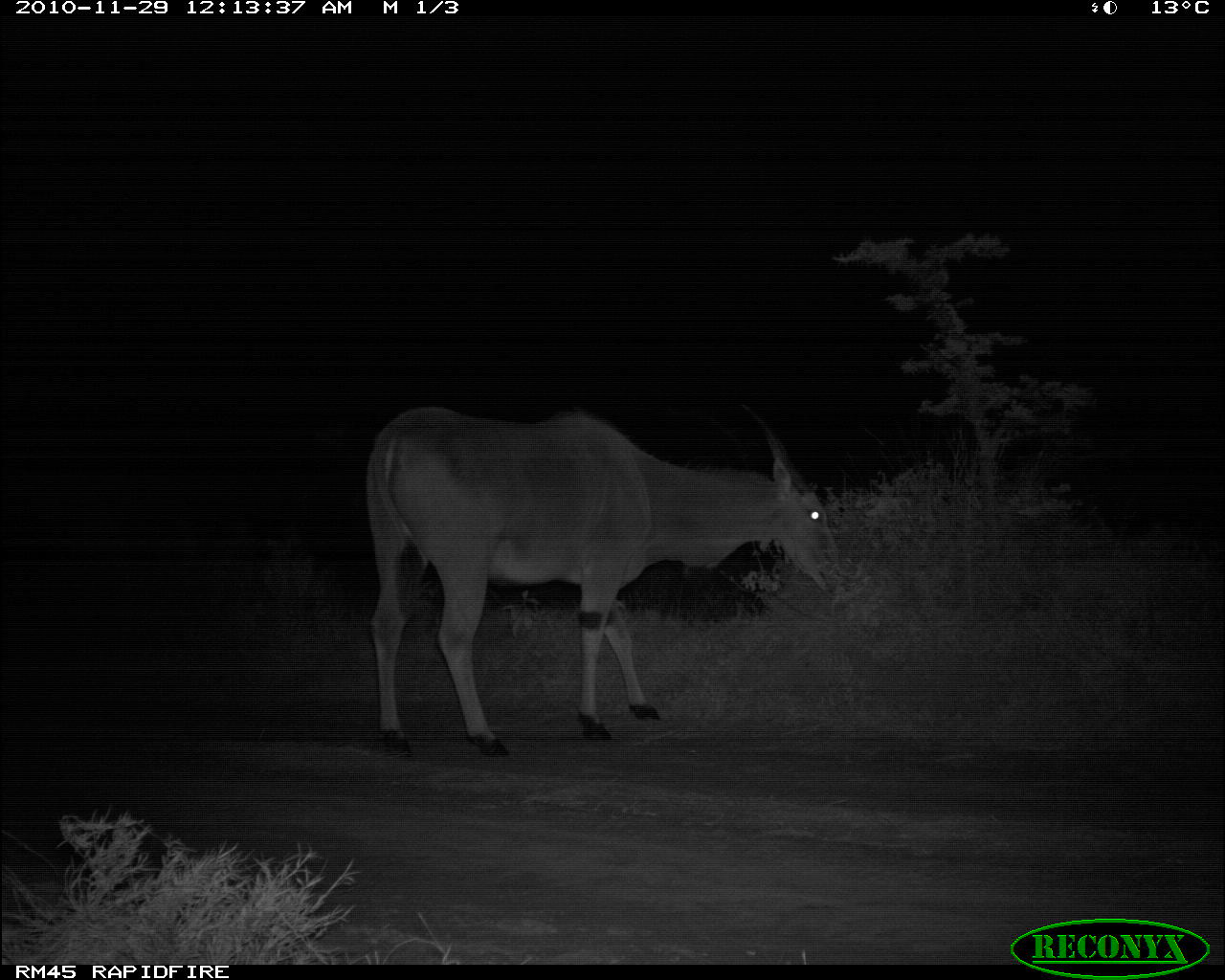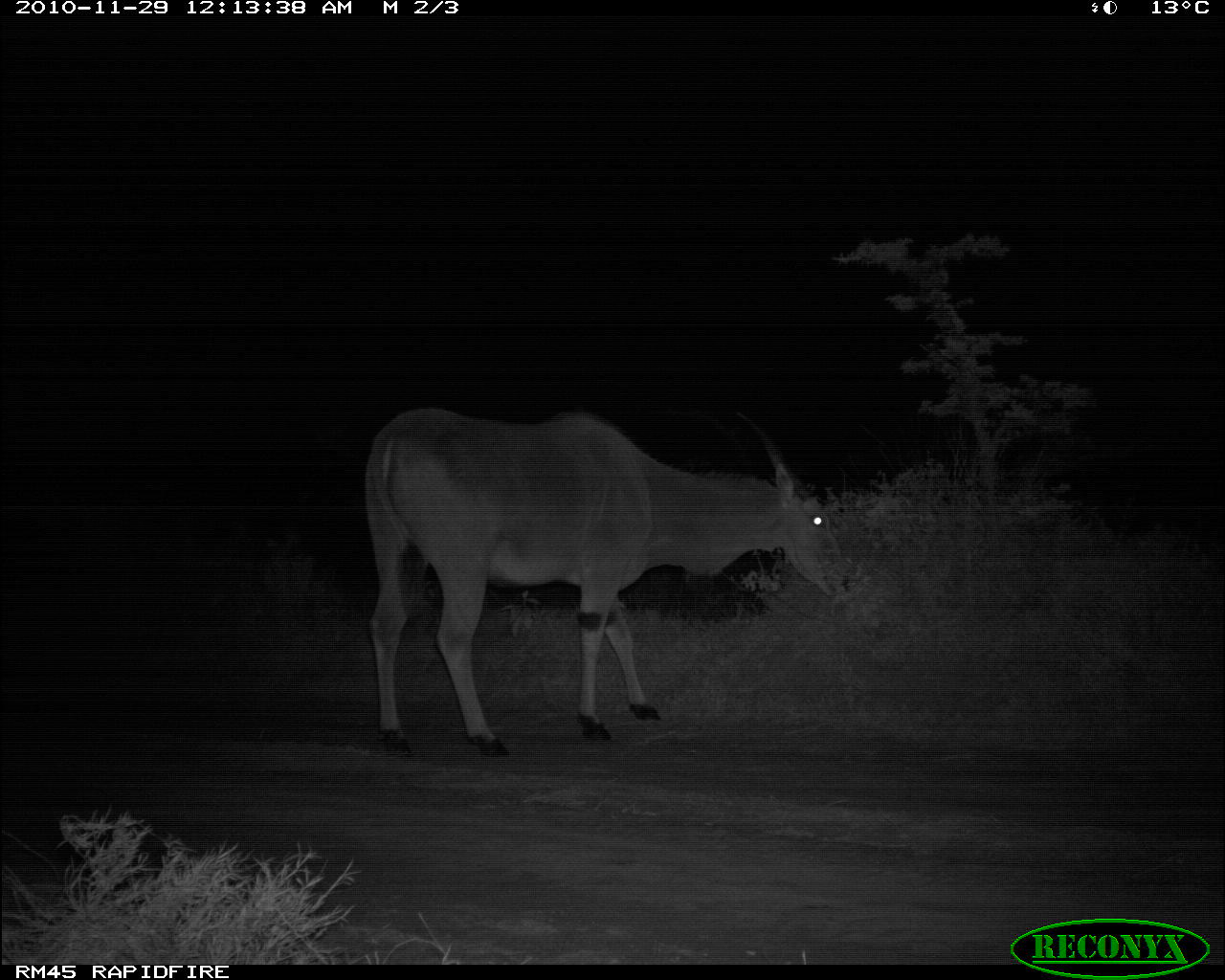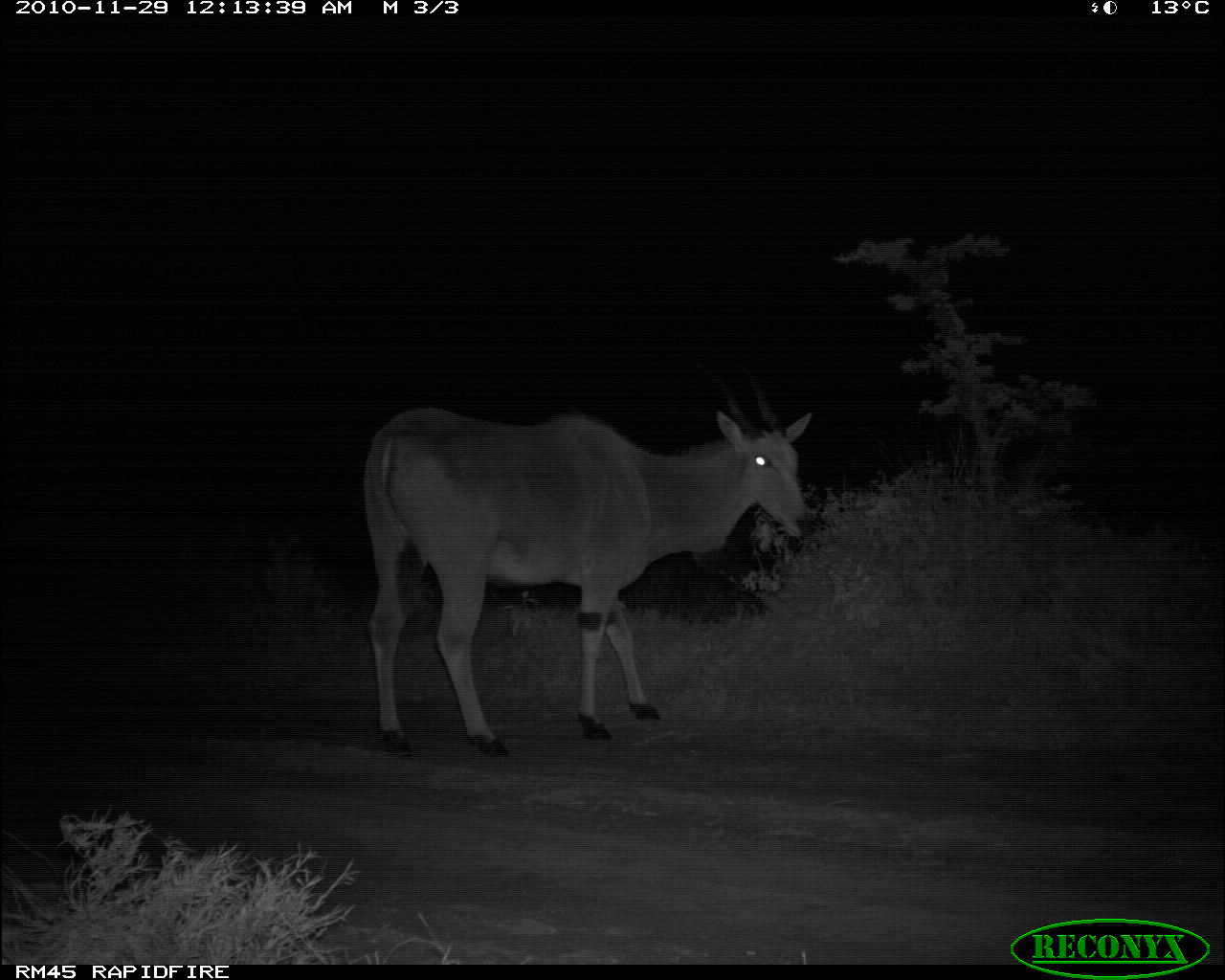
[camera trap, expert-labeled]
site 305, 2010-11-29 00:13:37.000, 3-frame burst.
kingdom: Animalia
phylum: Chordata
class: Mammalia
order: Artiodactyla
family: Bovidae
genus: Tragelaphus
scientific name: Tragelaphus oryx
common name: eland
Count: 1.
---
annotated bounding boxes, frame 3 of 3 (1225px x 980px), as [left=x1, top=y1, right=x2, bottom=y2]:
tragelaphus oryx: [left=356, top=359, right=817, bottom=758]